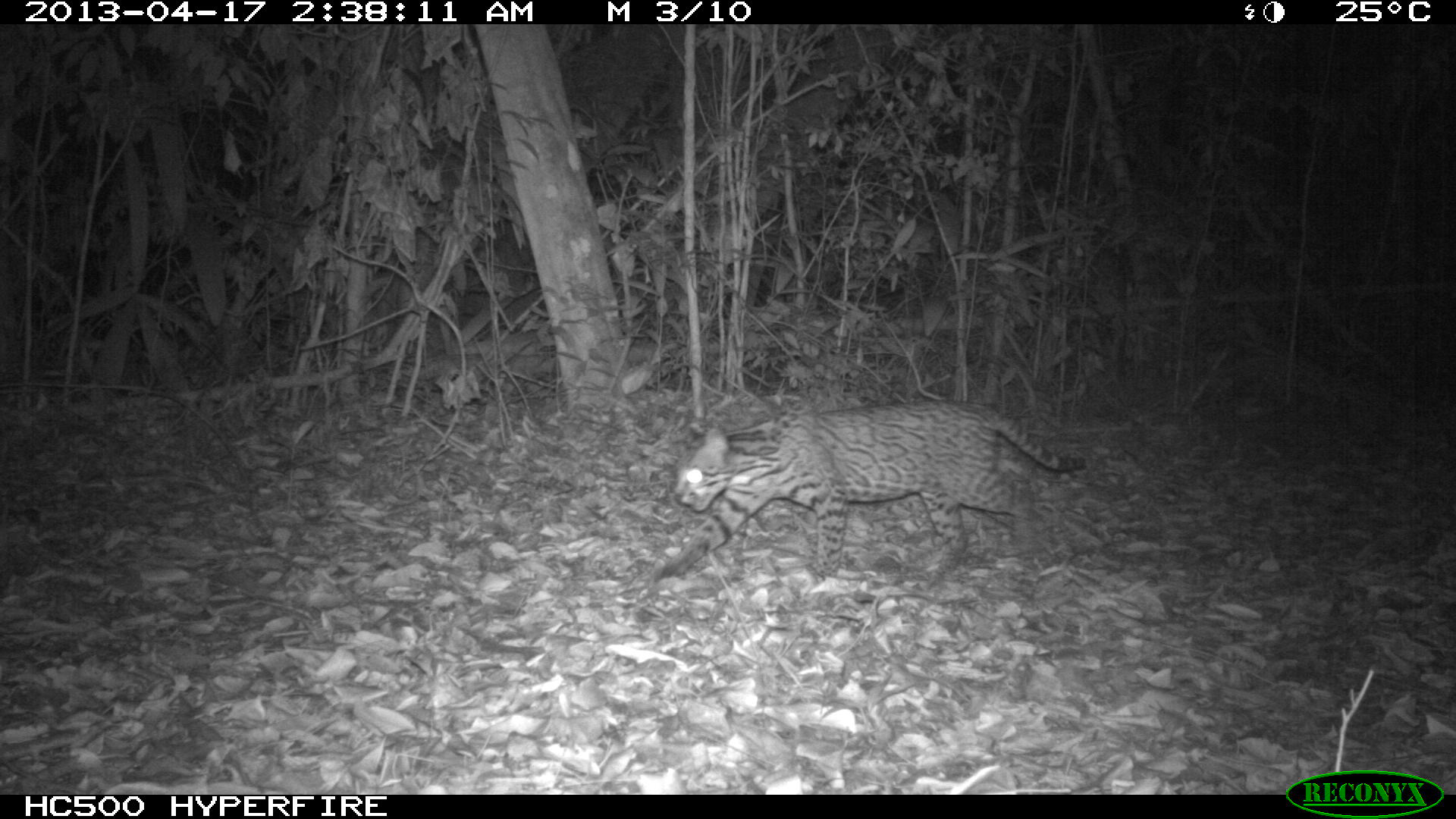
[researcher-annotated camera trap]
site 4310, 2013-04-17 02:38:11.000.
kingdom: Animalia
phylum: Chordata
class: Mammalia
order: Carnivora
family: Felidae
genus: Leopardus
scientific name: Leopardus pardalis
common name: ocelot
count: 1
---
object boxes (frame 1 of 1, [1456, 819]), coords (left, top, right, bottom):
leopardus pardalis: (656, 398, 1085, 580)